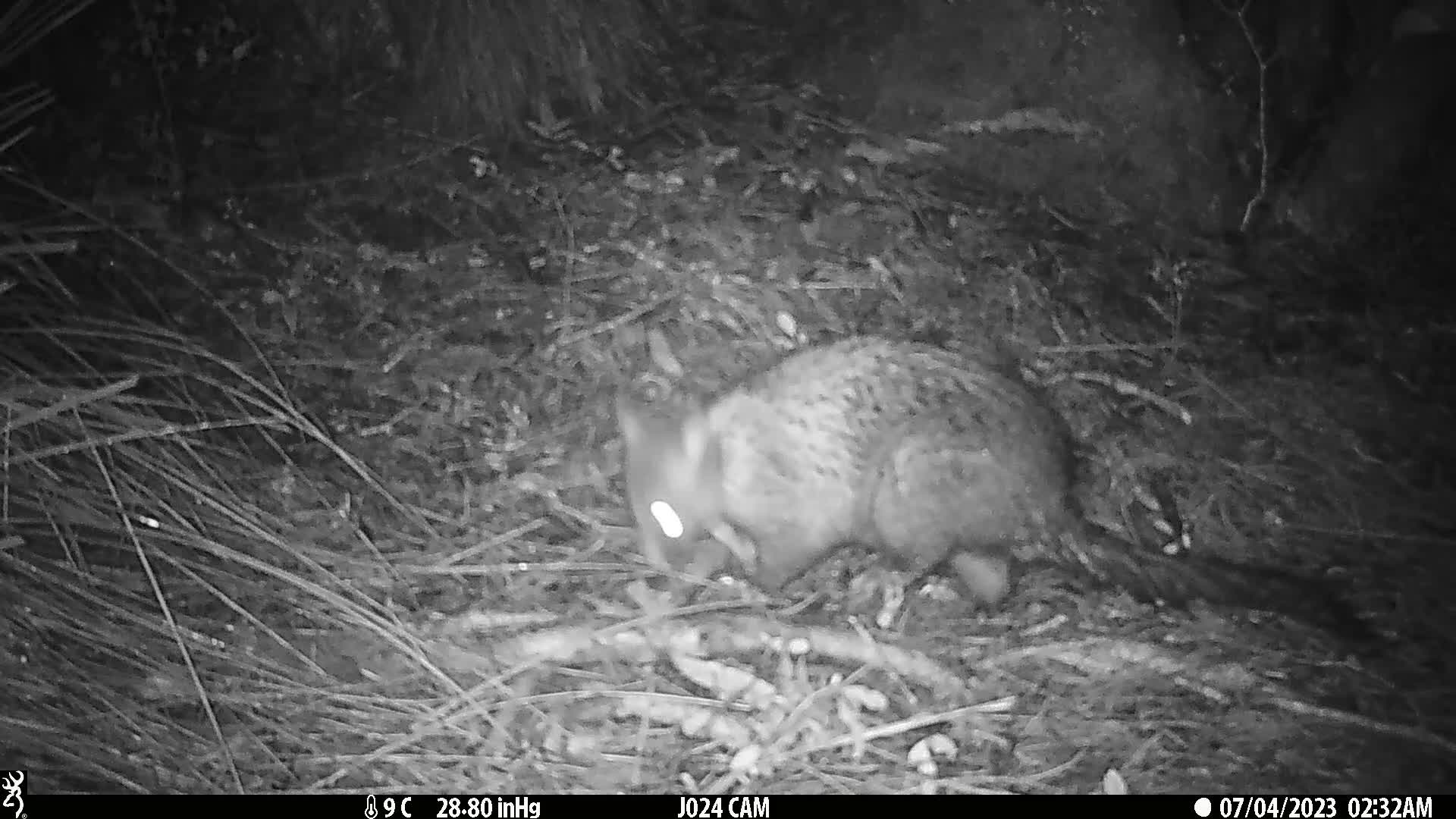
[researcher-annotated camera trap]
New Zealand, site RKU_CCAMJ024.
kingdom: Animalia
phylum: Chordata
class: Mammalia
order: Diprotodontia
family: Phalangeridae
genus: Trichosurus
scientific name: Trichosurus vulpecula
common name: common brushtail possum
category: possum